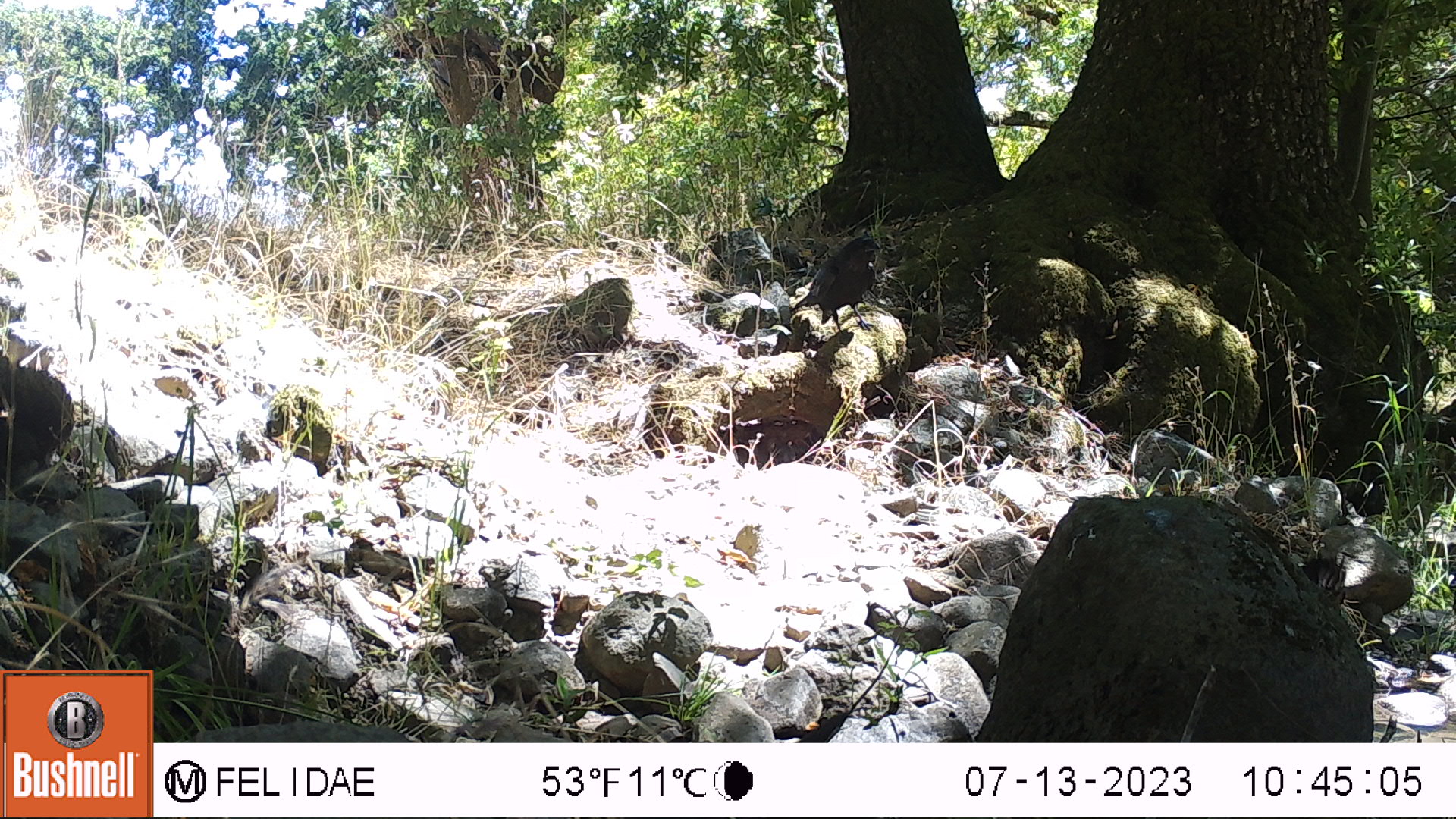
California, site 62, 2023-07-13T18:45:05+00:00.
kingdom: Animalia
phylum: Chordata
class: Aves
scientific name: Aves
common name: bird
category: unknown bird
Unknown bird (bird) (Aves).